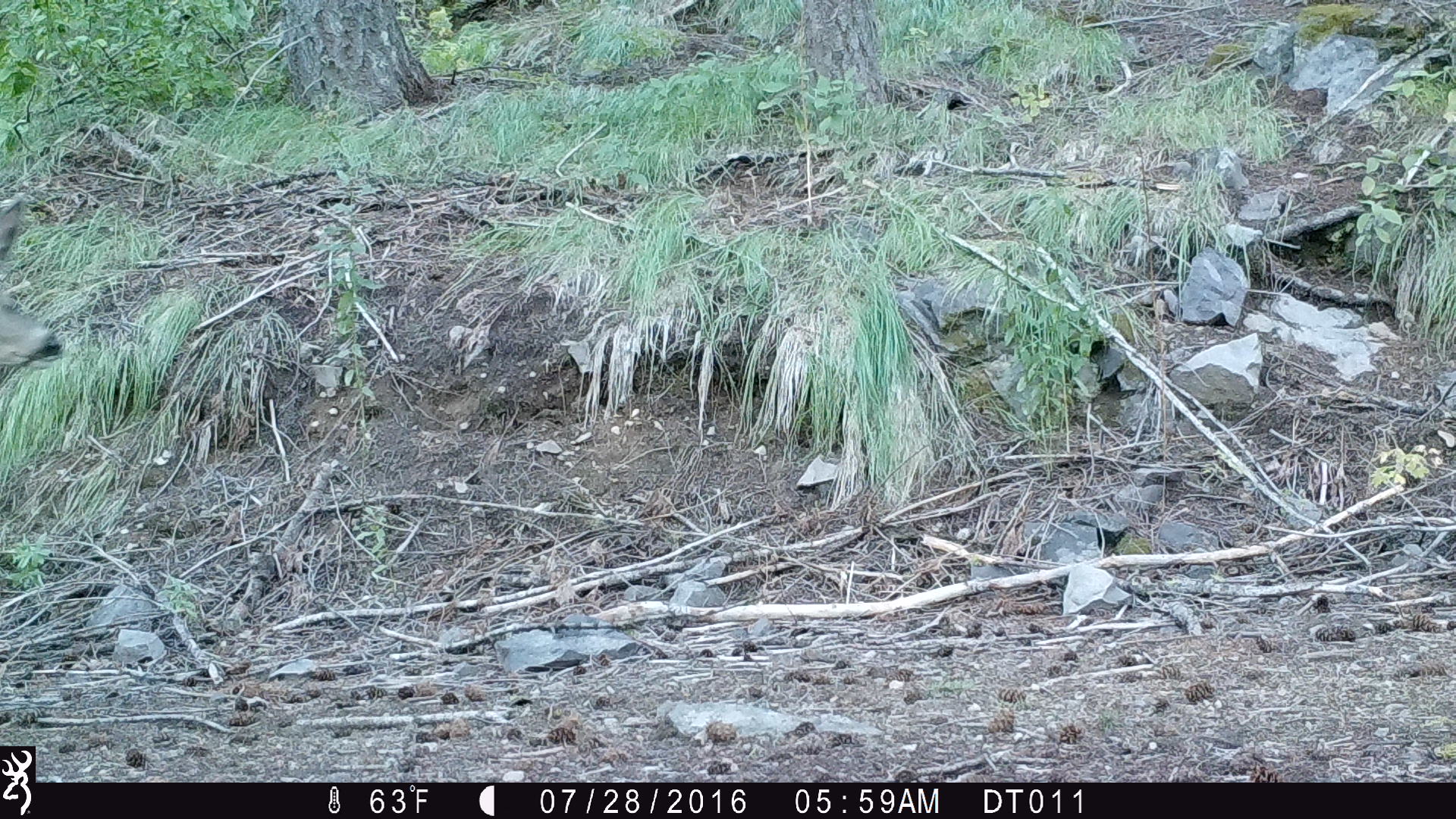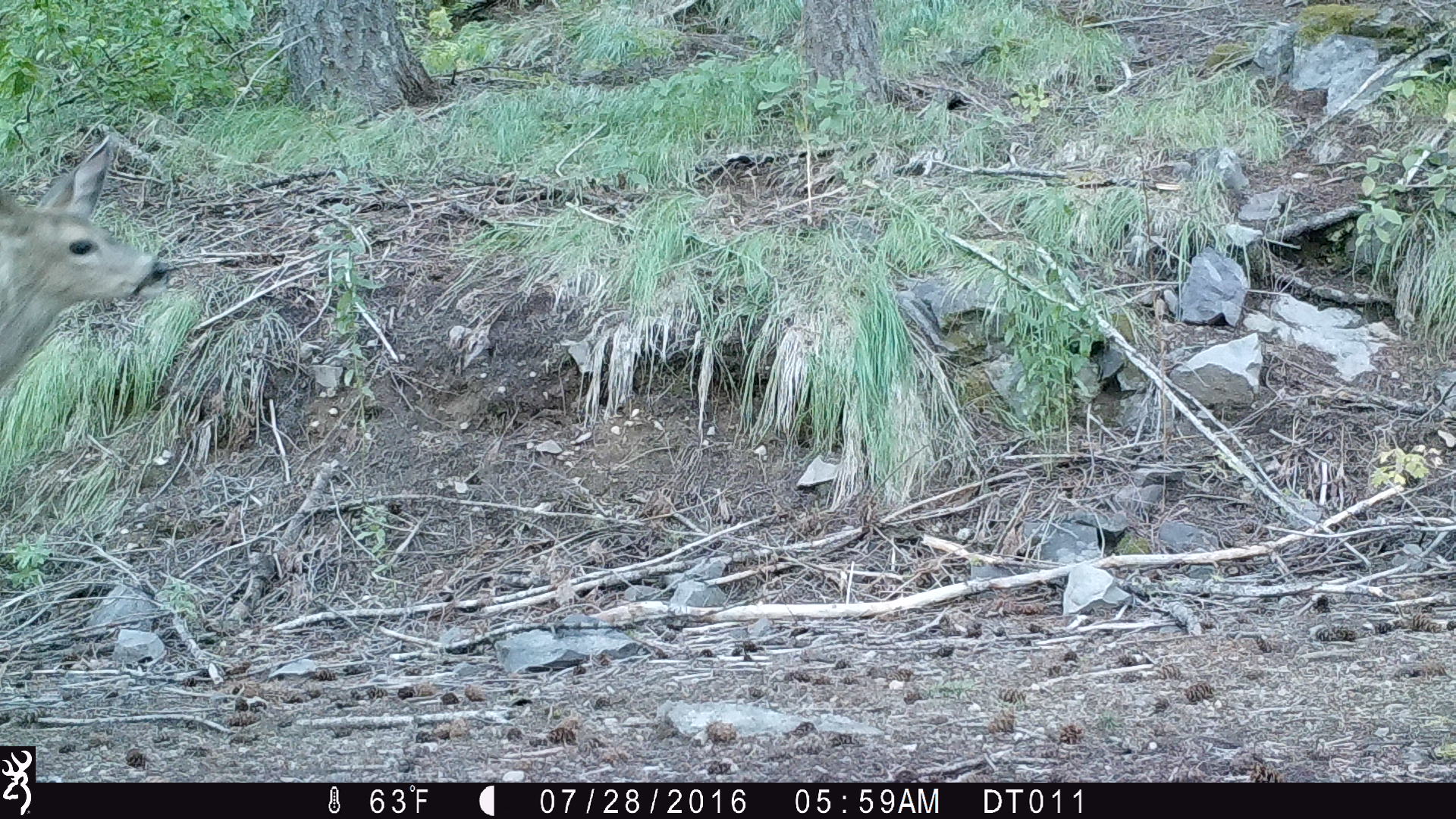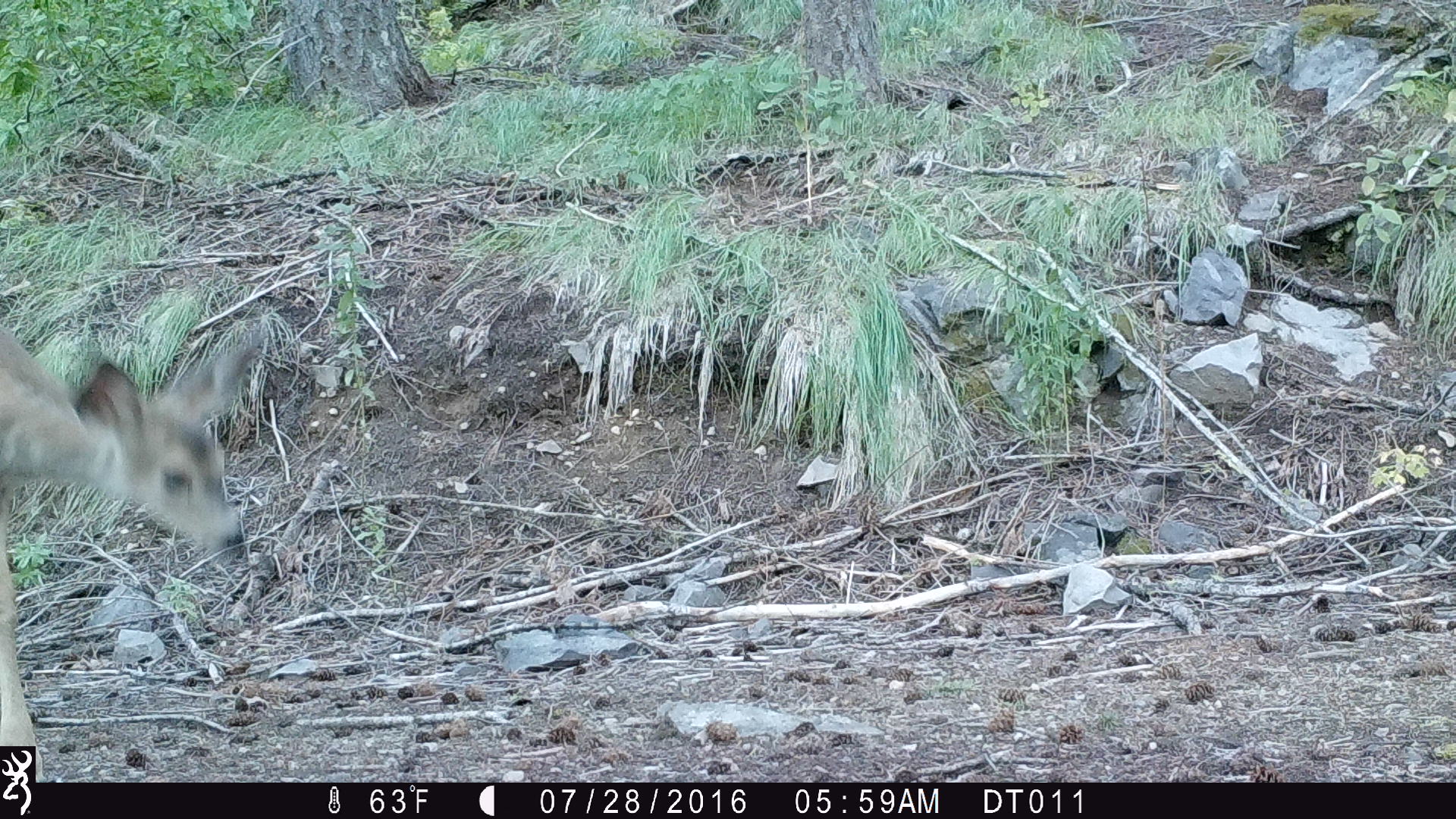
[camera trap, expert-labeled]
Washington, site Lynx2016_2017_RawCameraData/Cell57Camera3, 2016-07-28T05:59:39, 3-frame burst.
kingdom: Animalia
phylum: Chordata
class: Mammalia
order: Artiodactyla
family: Cervidae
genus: Odocoileus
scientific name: Odocoileus hemionus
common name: mule deer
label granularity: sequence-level